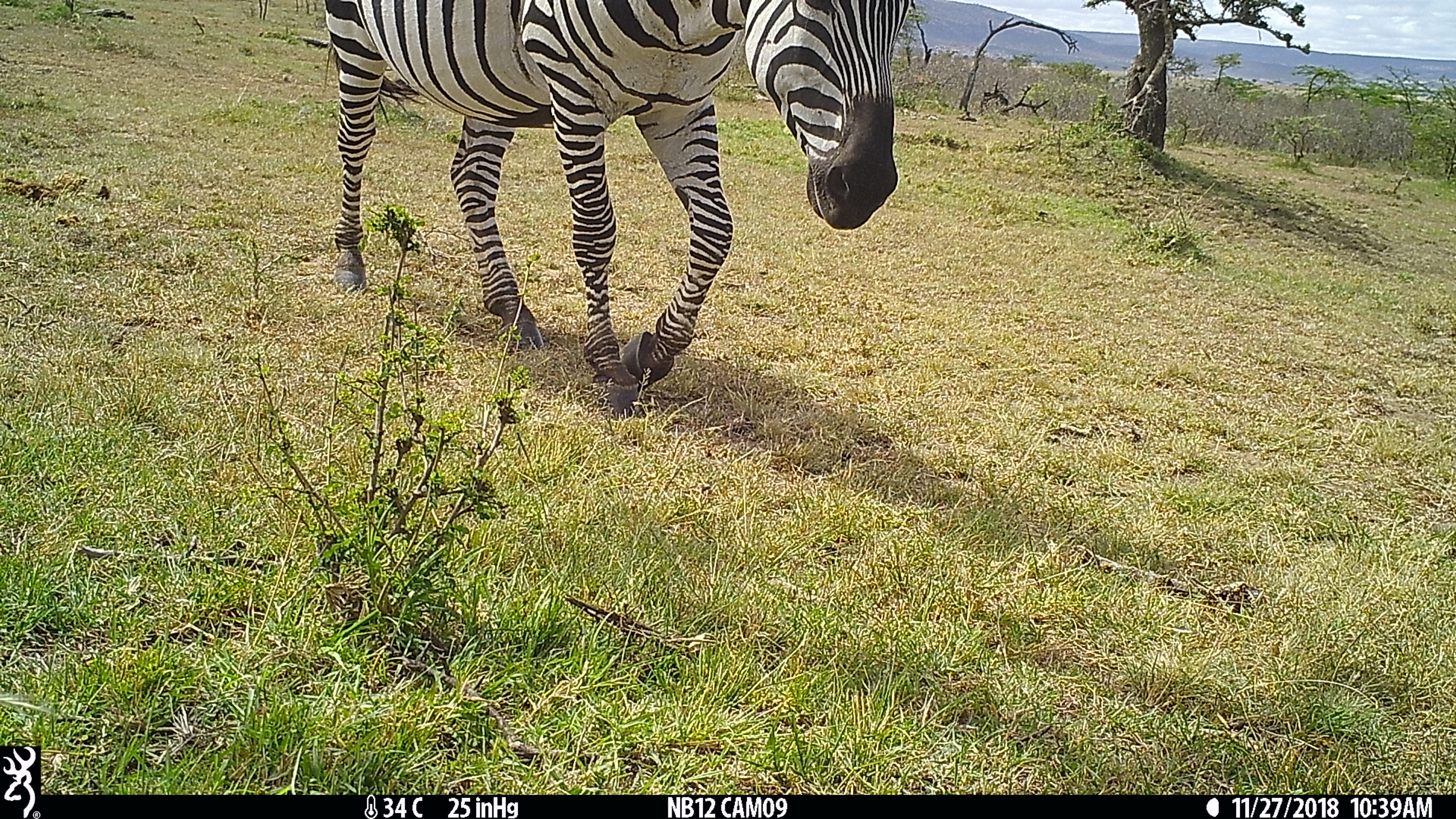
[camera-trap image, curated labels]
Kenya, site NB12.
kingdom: Animalia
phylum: Chordata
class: Mammalia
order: Perissodactyla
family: Equidae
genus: Equus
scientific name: Equus quagga burchellii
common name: burchell's zebra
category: zebra